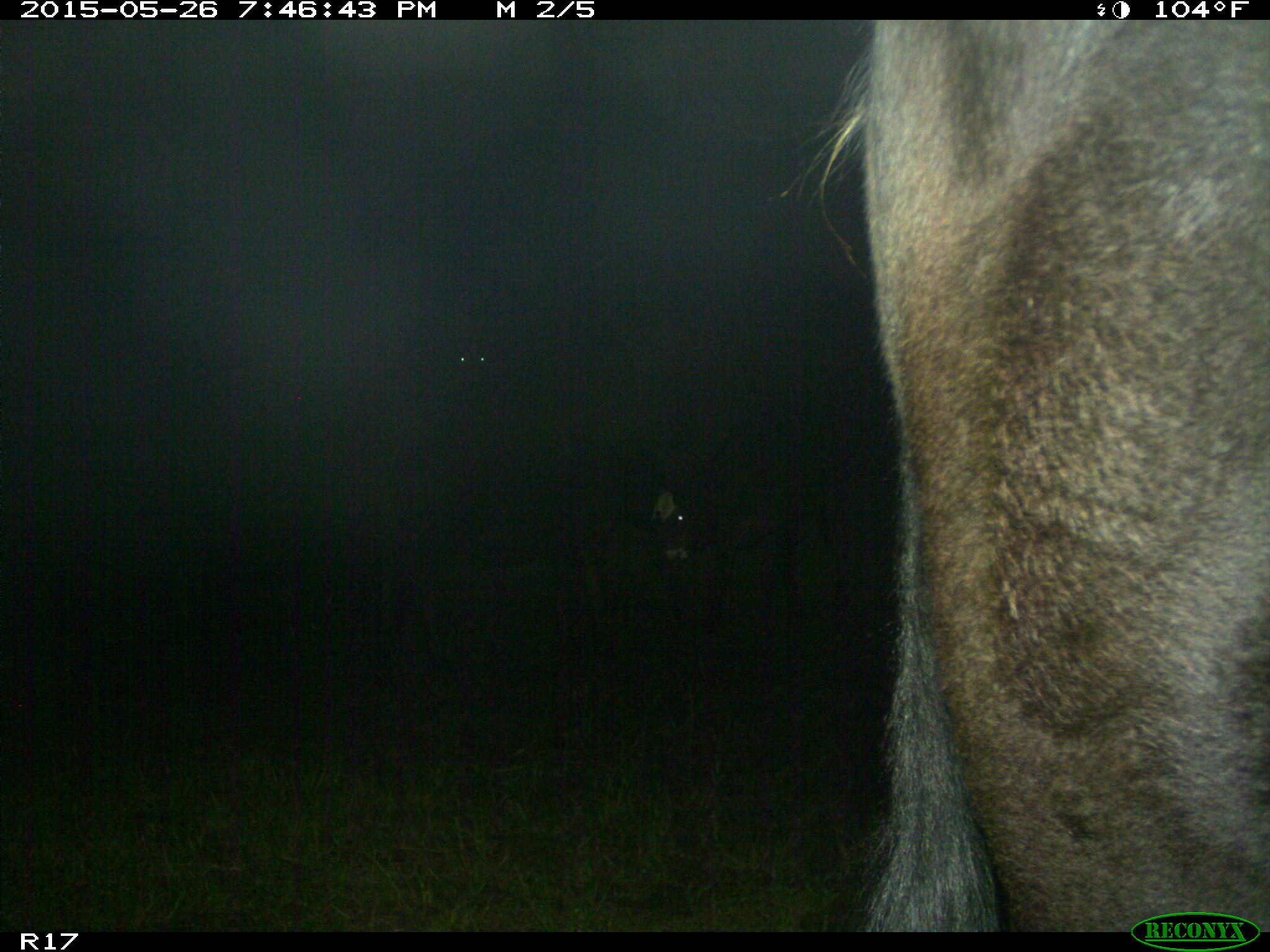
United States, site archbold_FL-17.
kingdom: Animalia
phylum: Chordata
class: Mammalia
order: Artiodactyla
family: Bovidae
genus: Bos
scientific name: Bos taurus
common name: domestic cow